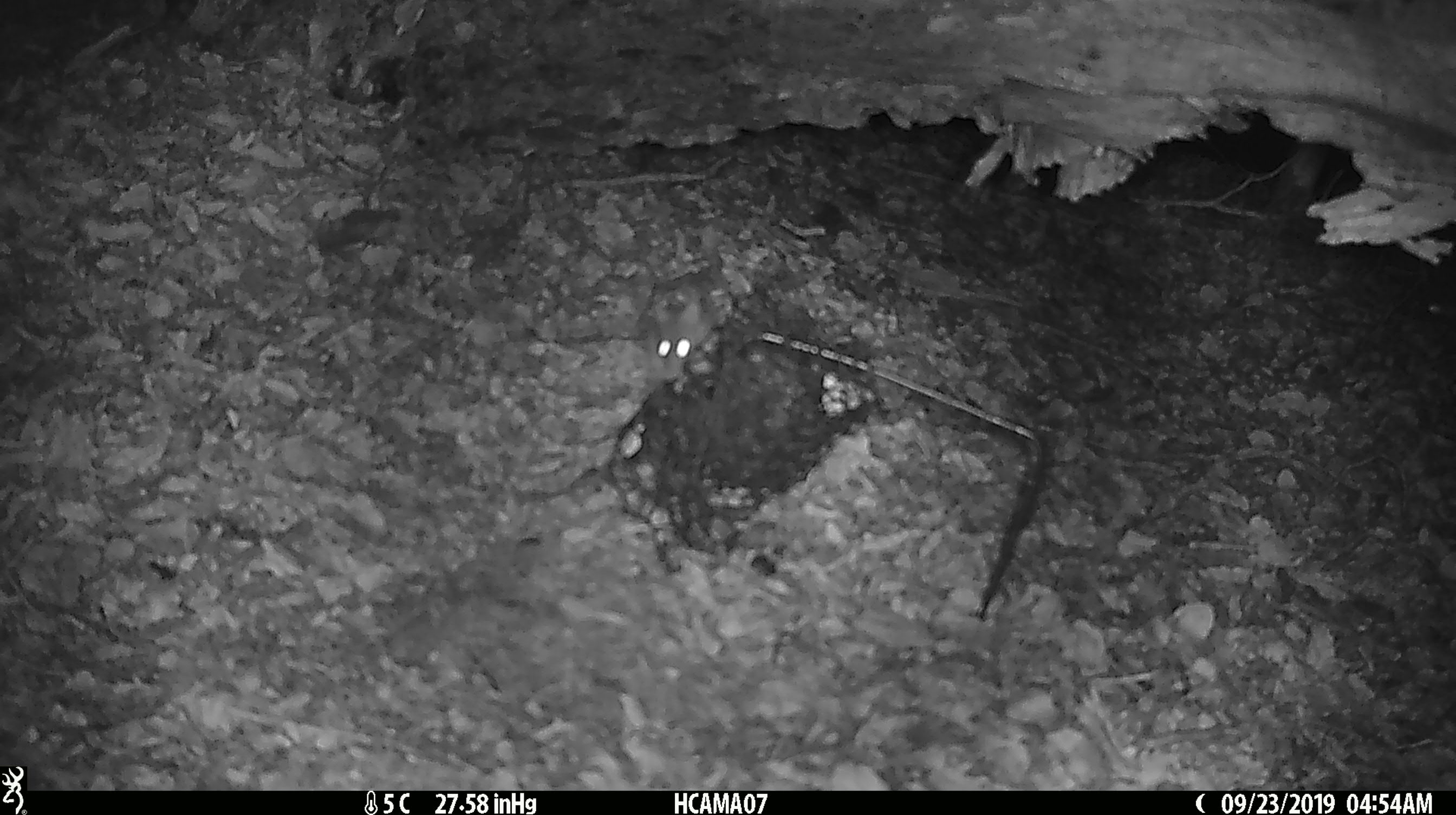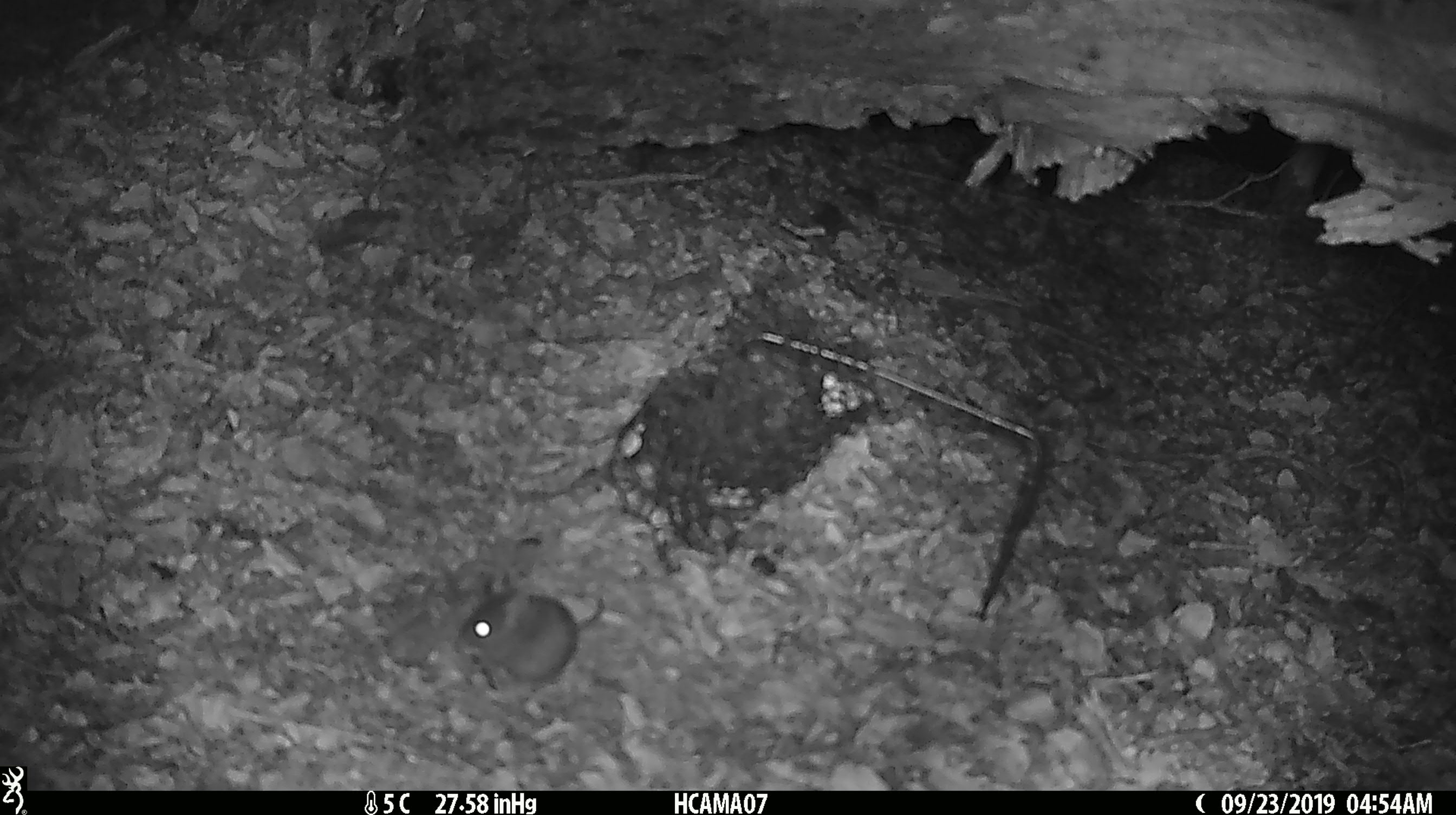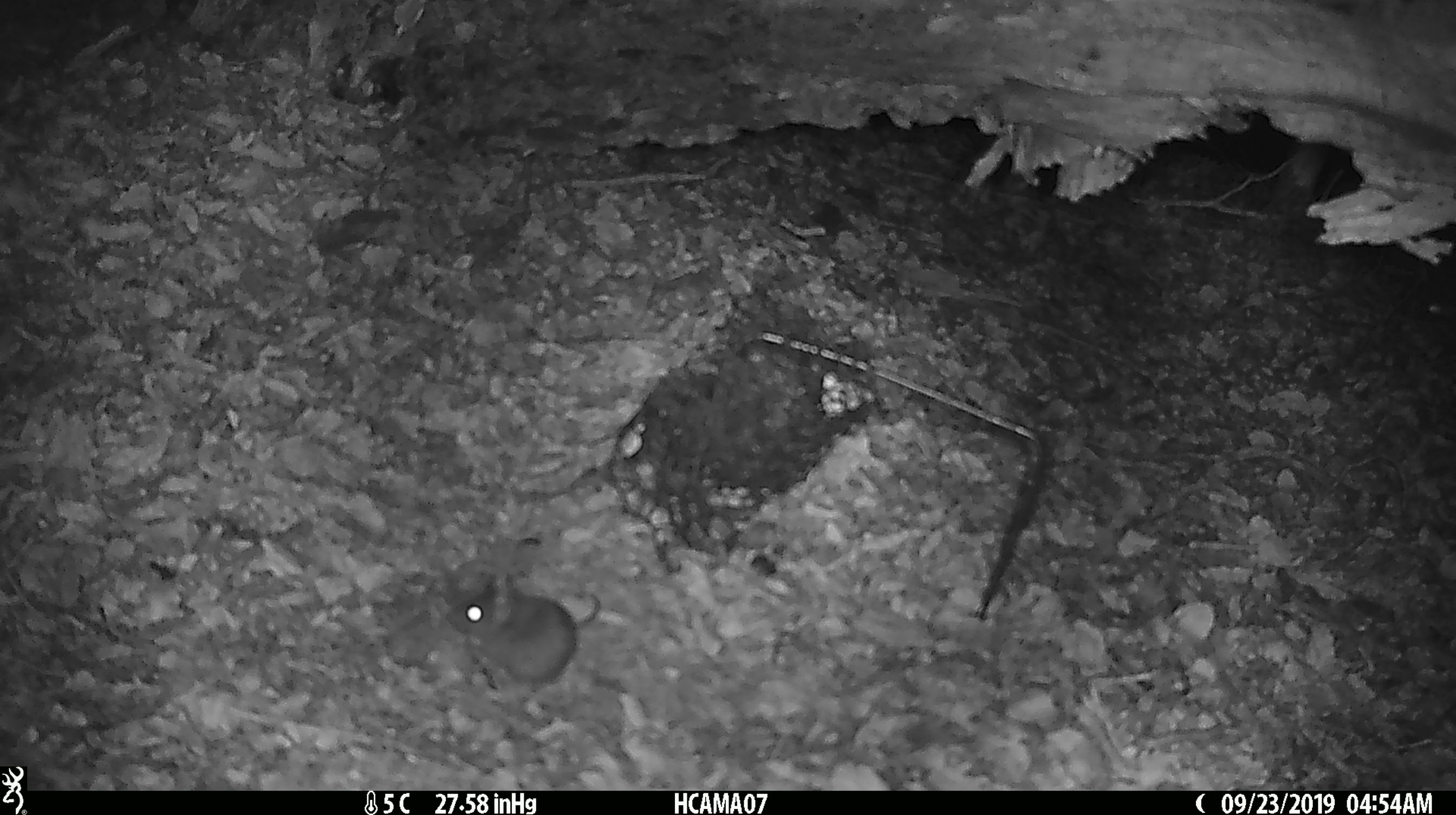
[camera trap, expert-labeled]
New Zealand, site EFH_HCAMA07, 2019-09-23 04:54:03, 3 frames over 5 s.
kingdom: Animalia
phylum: Chordata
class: Mammalia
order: Rodentia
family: Muridae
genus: Mus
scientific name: Mus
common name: mouse